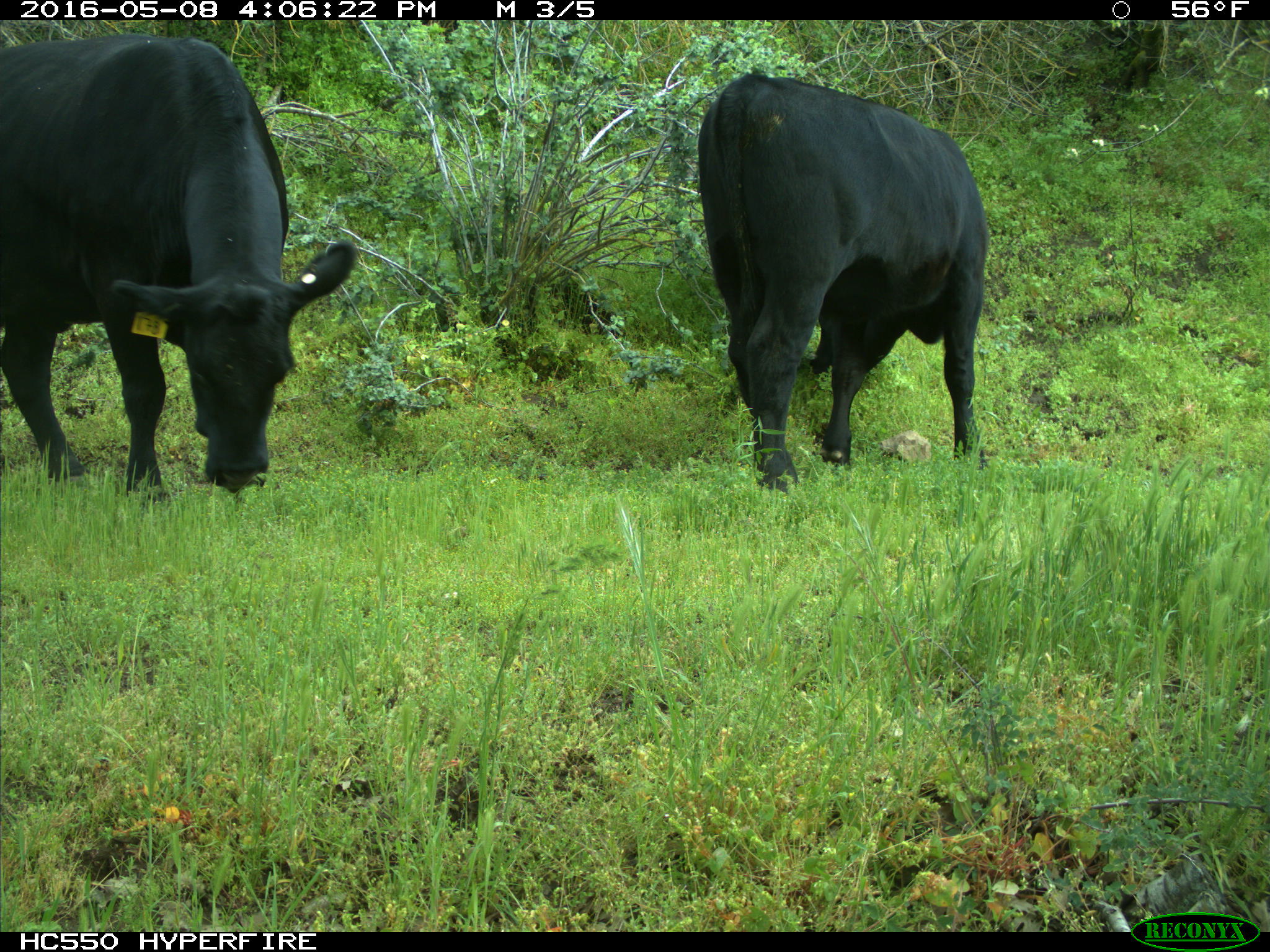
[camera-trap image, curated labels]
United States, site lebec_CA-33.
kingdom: Animalia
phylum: Chordata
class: Mammalia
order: Artiodactyla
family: Bovidae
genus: Bos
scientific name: Bos taurus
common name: domestic cow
Bos taurus (domestic cow).